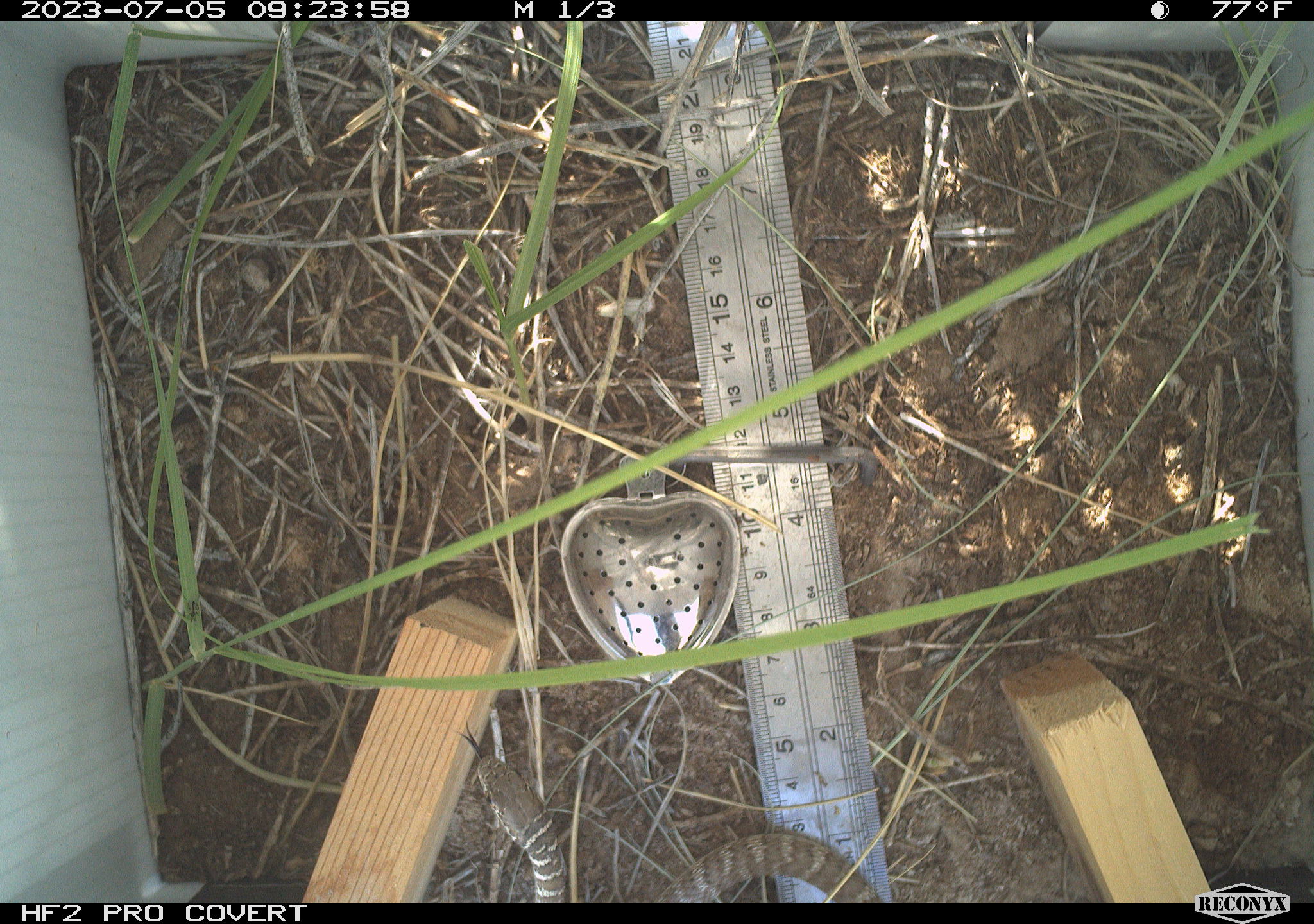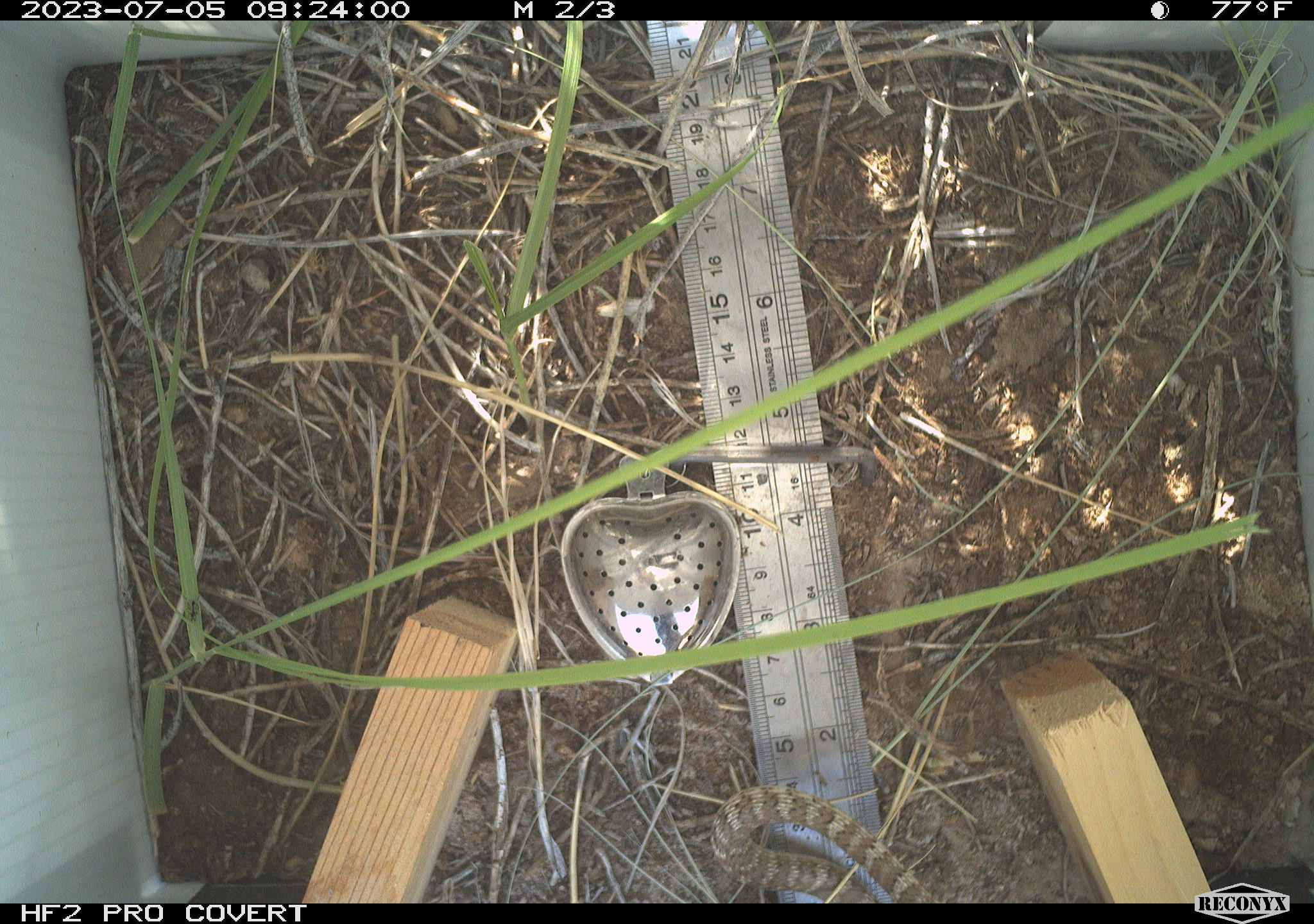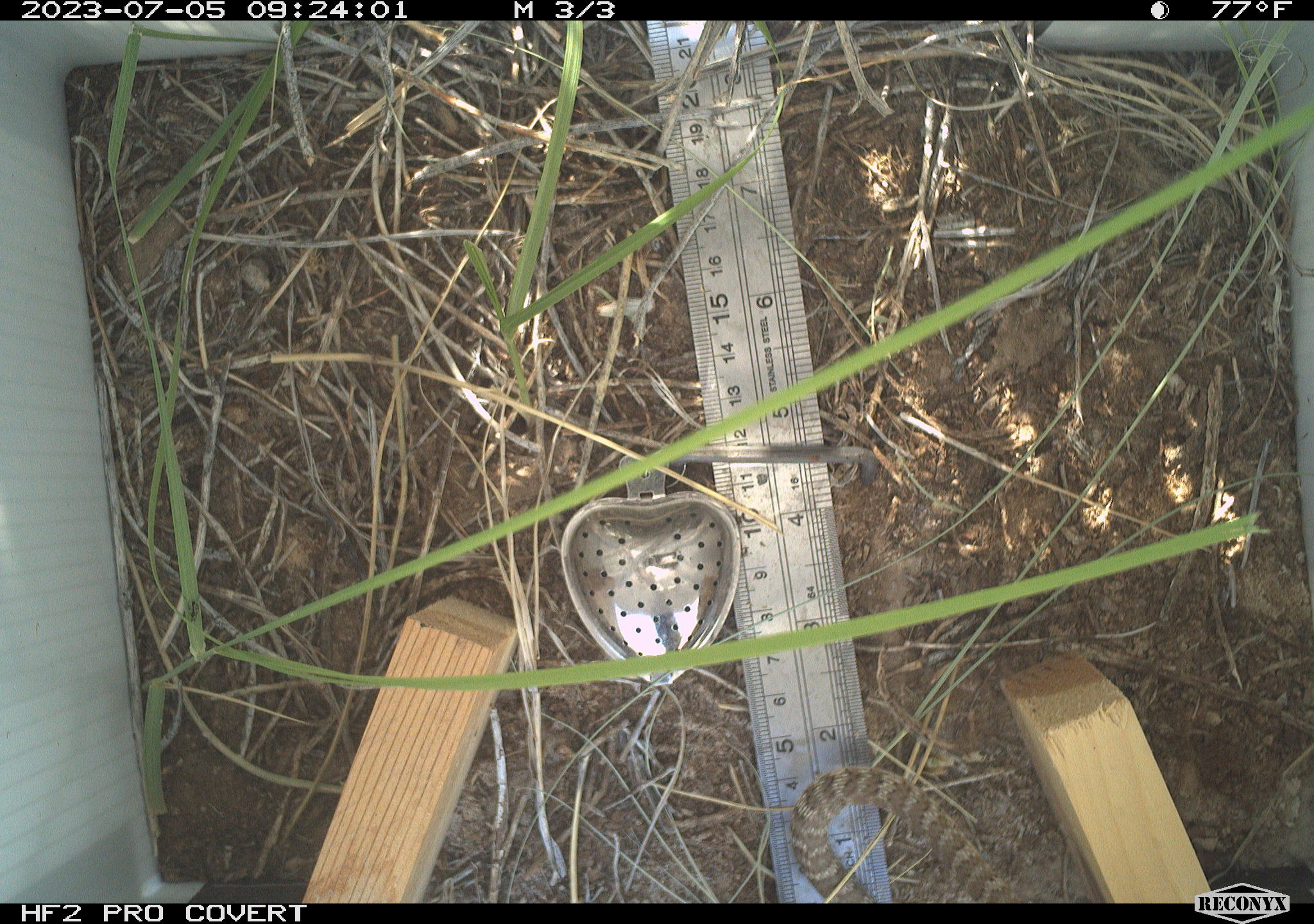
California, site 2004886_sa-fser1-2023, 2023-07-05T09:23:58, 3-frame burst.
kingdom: Animalia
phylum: Chordata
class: Reptilia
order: Squamata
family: Colubridae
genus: Masticophis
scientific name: Masticophis flagellum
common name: coachwhip